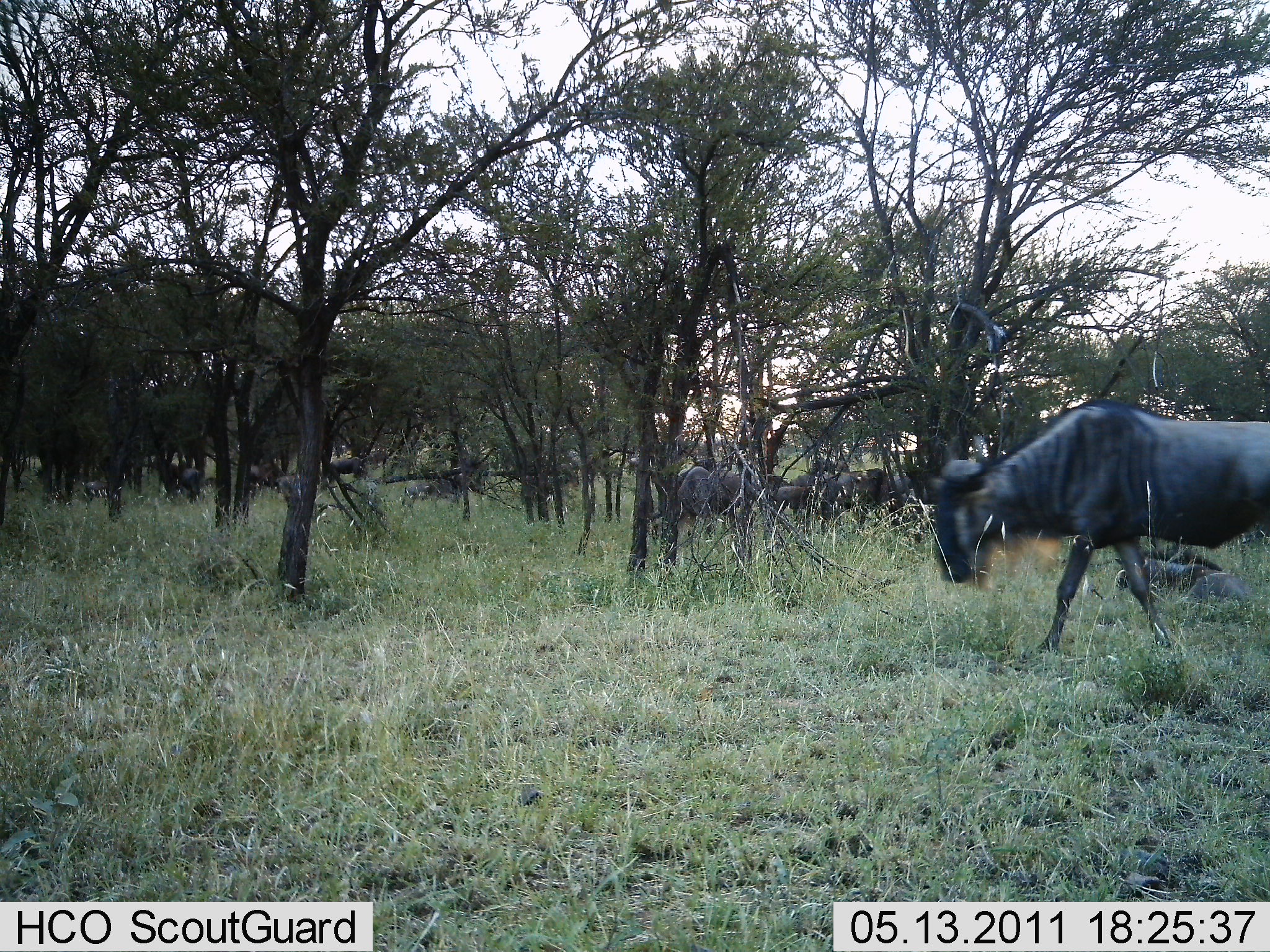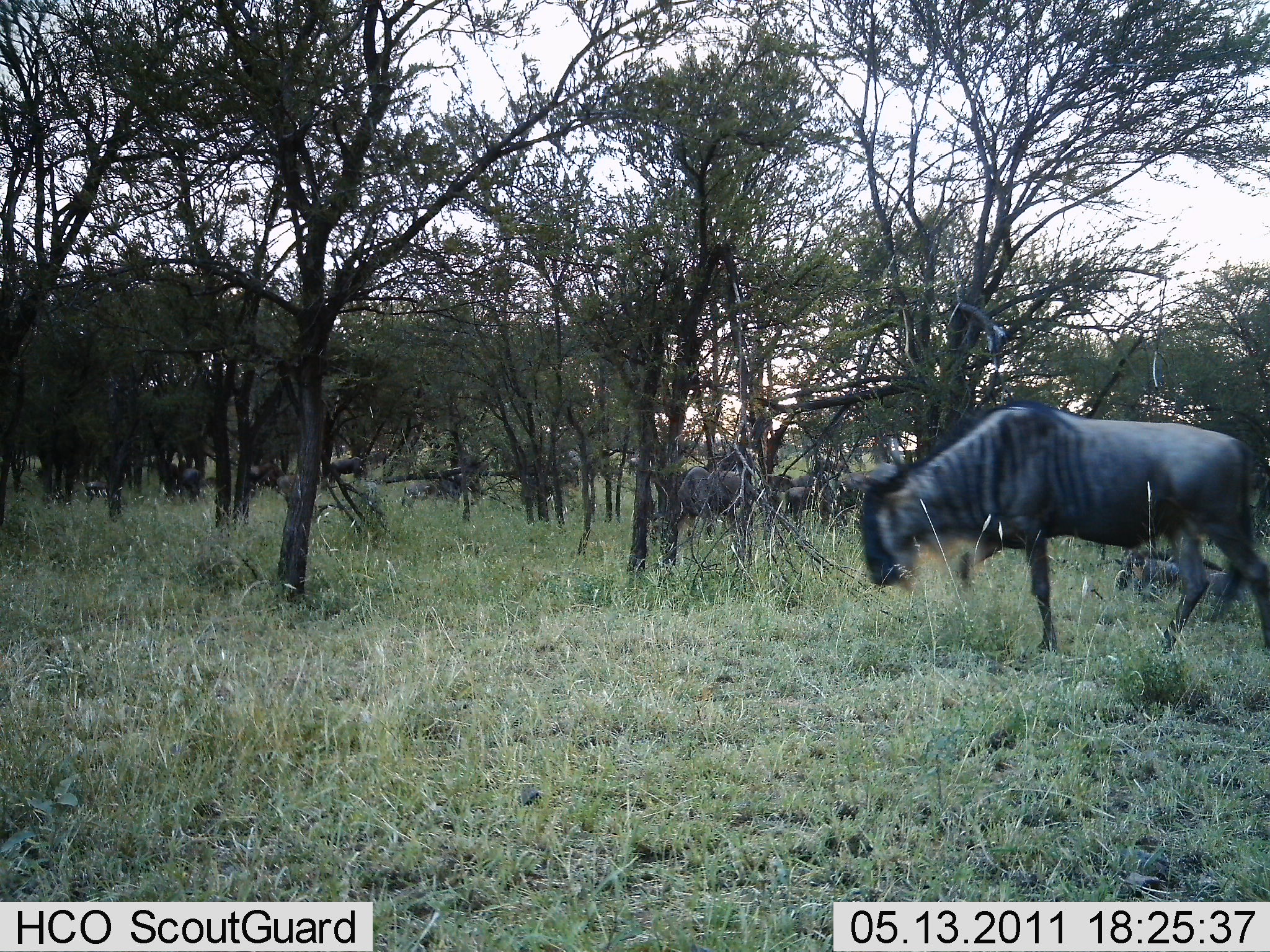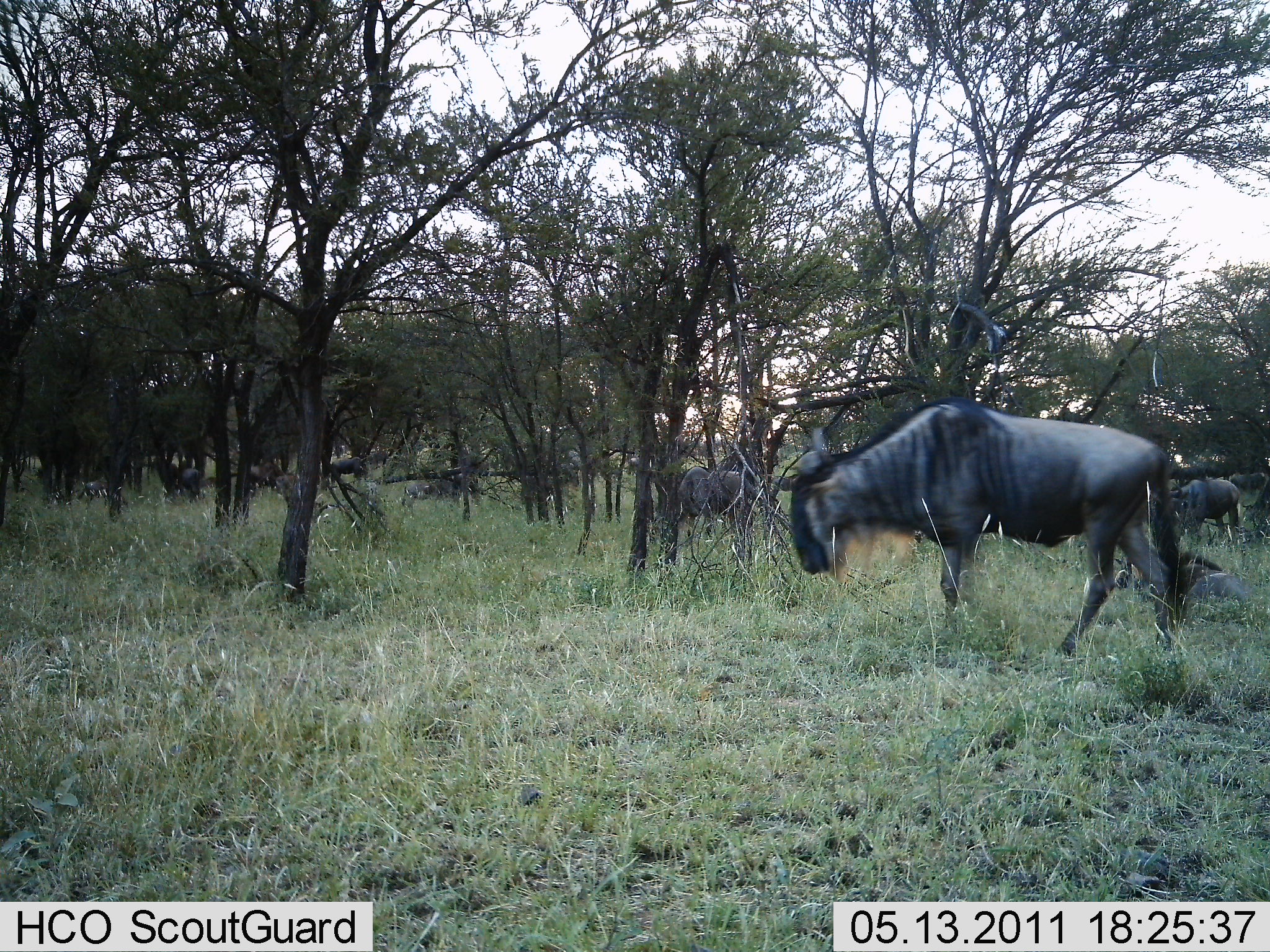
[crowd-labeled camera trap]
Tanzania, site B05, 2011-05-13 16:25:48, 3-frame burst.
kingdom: Animalia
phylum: Chordata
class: Mammalia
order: Artiodactyla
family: Bovidae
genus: Connochaetes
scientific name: Connochaetes taurinus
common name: blue wildebeest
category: wildebeest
Wildebeest (blue wildebeest) (Connochaetes taurinus), count 9. Behavior (volunteer vote fractions): standing 44%, resting 12%, moving 81%, interacting 6%. Young present (vote fraction): 0%. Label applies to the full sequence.